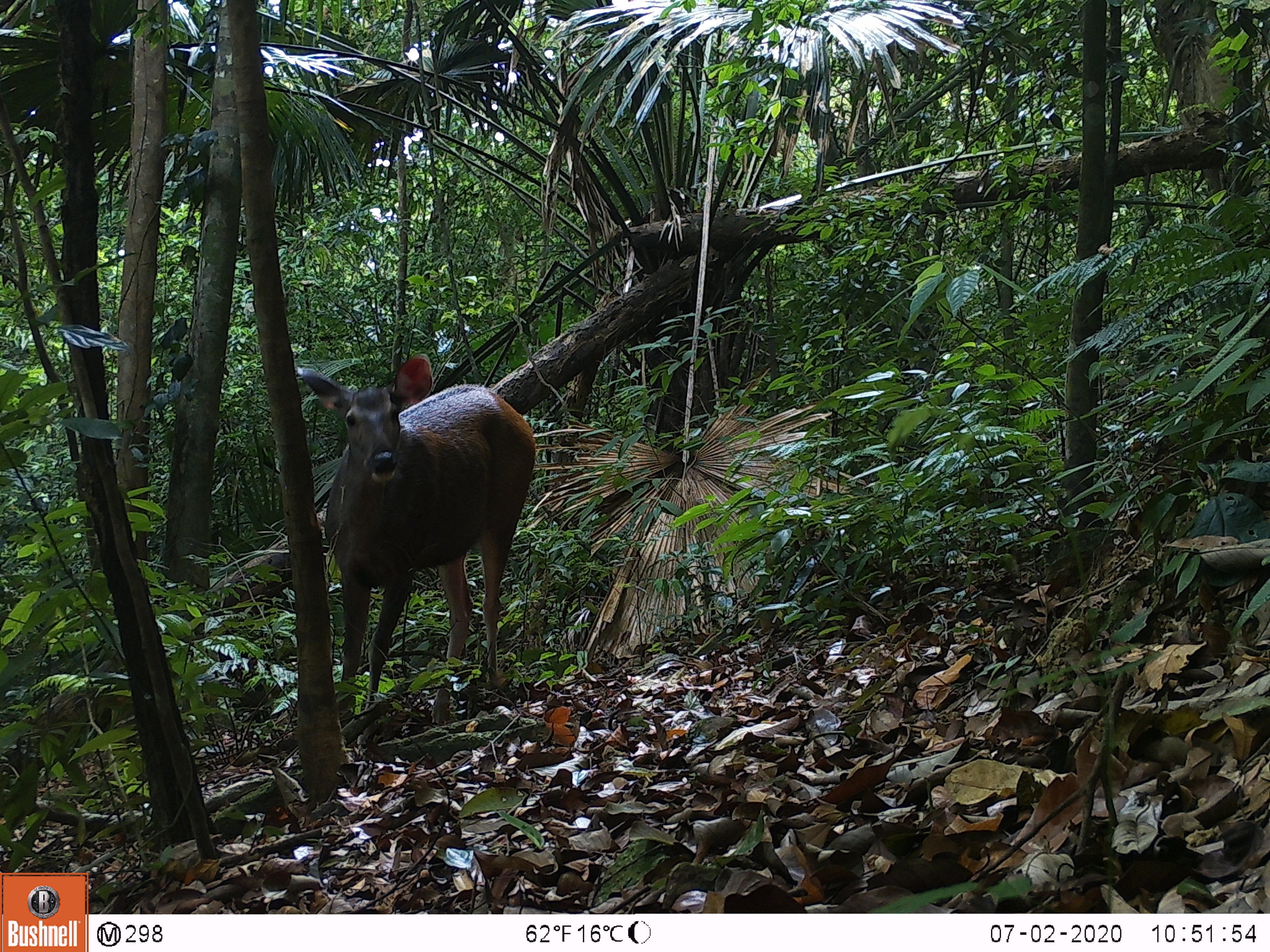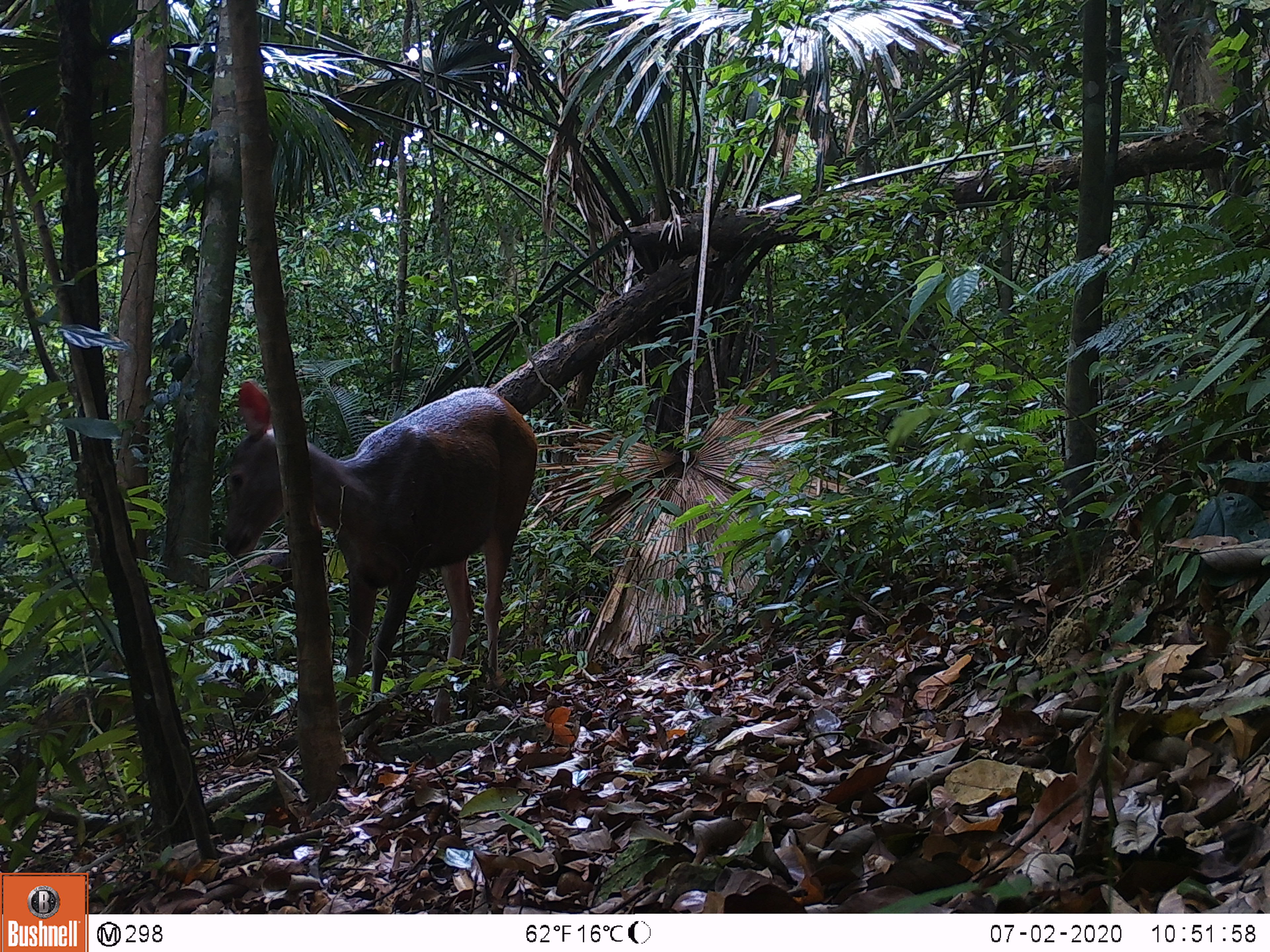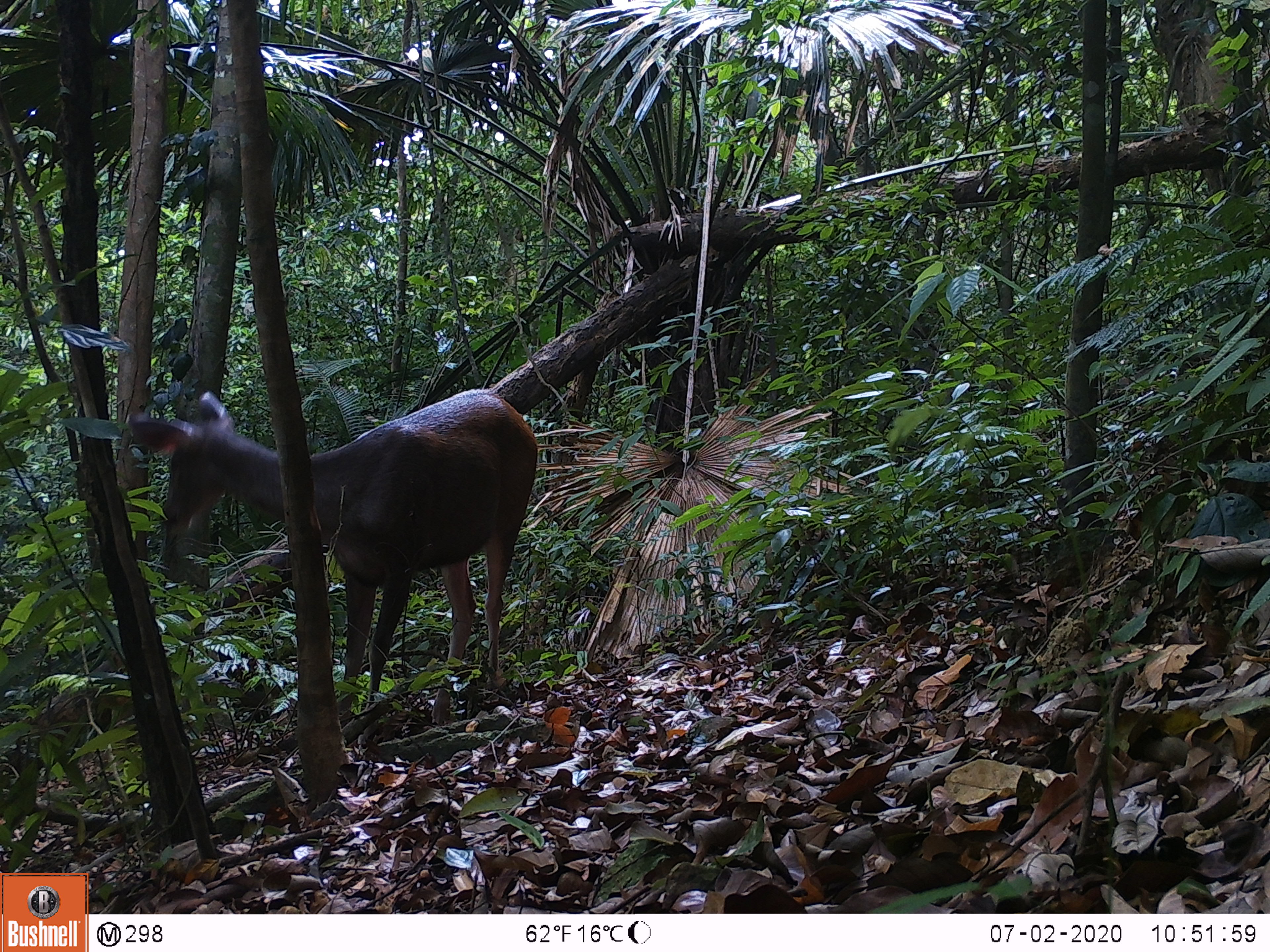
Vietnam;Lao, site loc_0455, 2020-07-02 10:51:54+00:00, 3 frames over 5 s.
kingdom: Animalia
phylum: Chordata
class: Mammalia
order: Artiodactyla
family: Cervidae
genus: Rusa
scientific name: Rusa unicolor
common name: sambar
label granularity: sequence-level